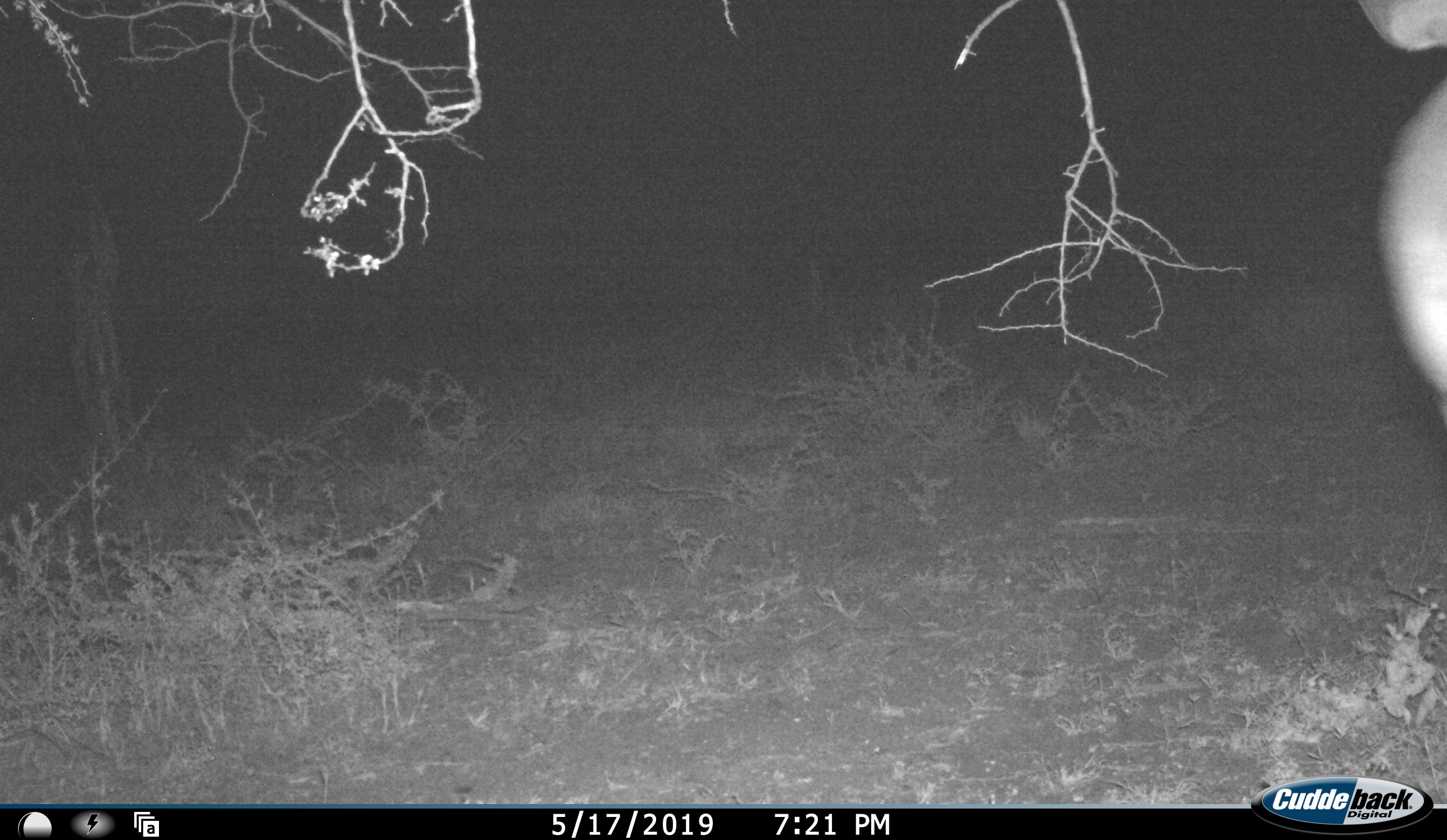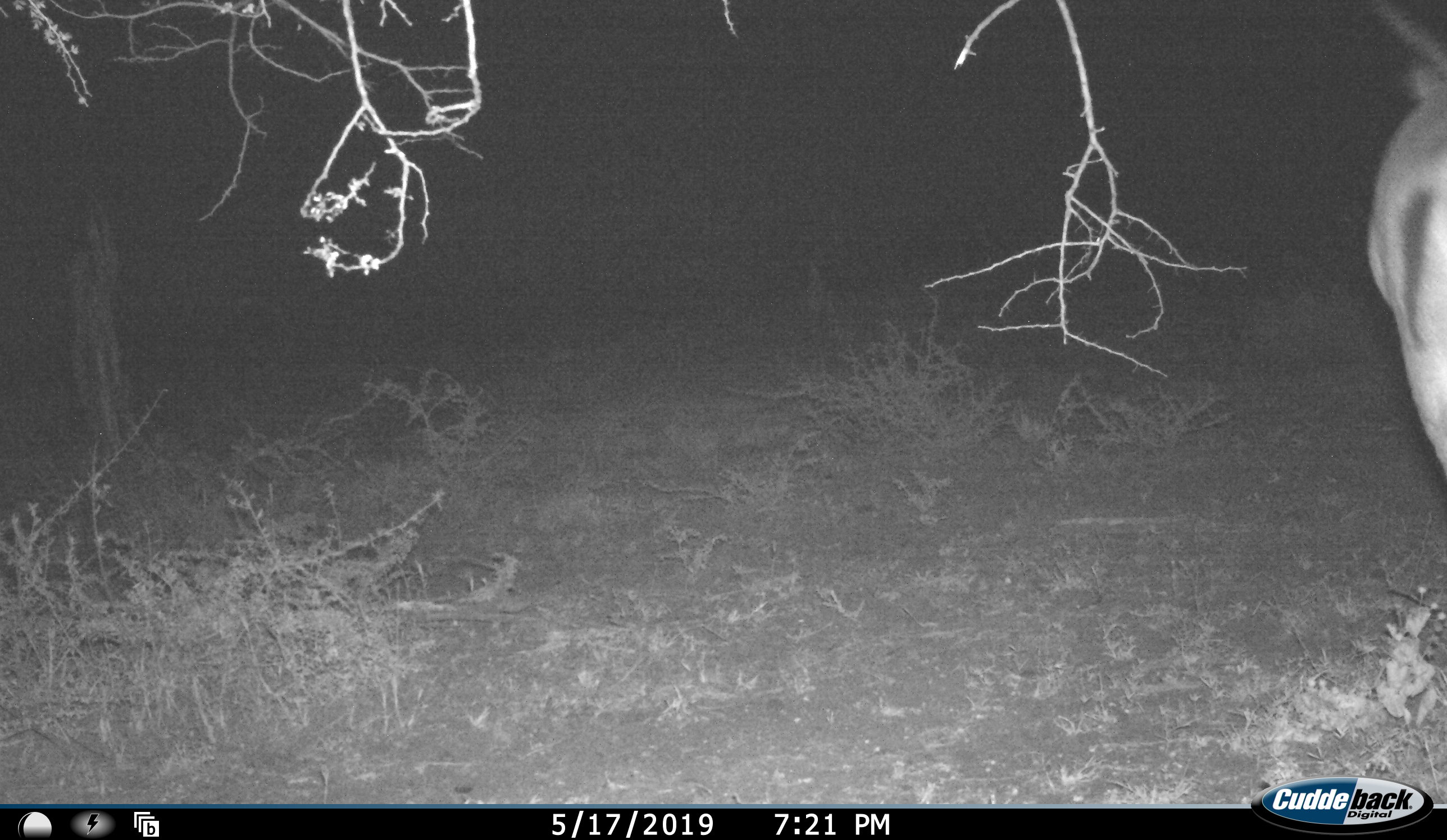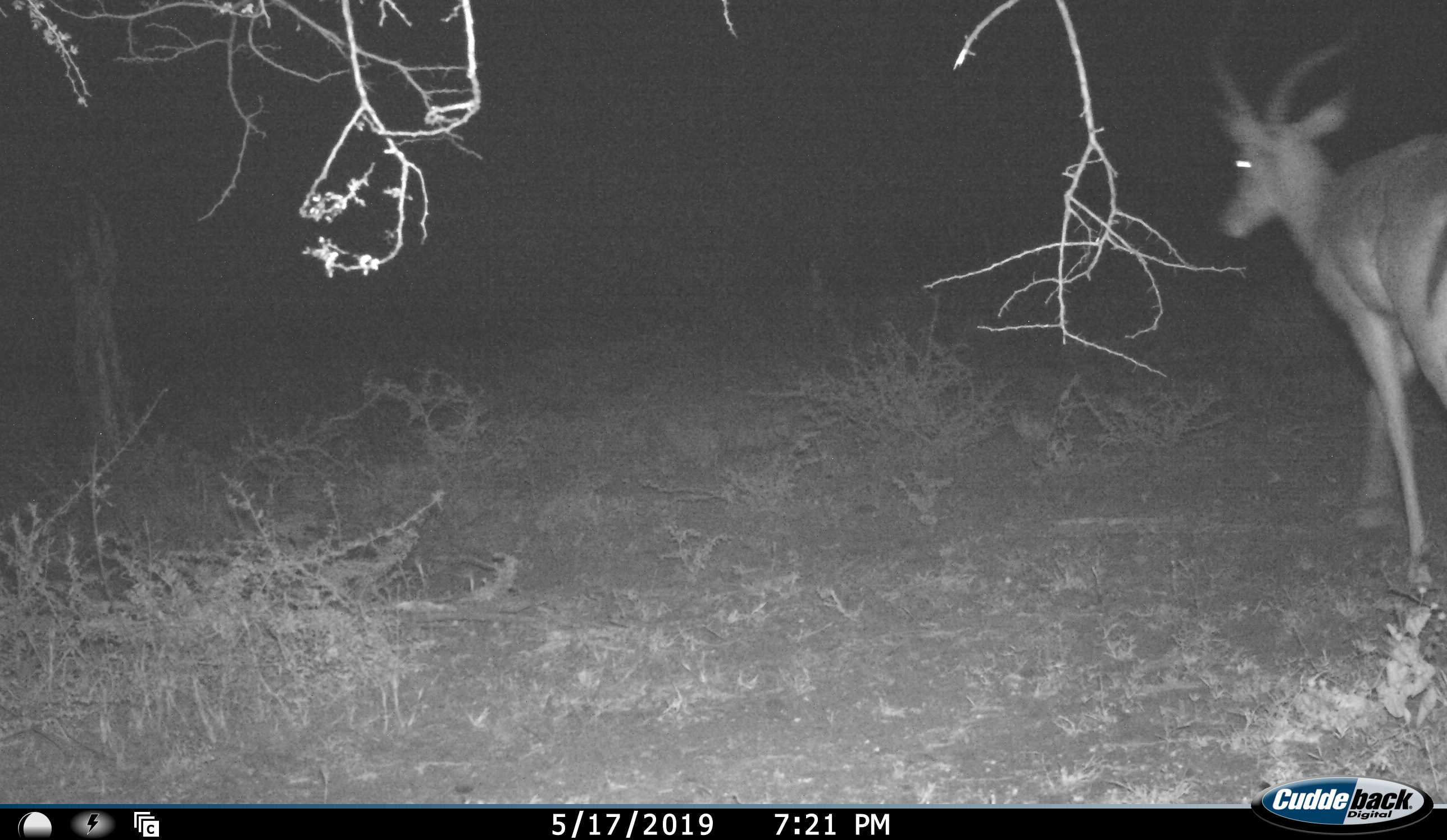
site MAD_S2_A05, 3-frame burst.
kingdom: Animalia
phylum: Chordata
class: Mammalia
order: Artiodactyla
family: Bovidae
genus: Aepyceros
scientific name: Aepyceros melampus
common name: impala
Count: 1.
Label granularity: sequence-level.